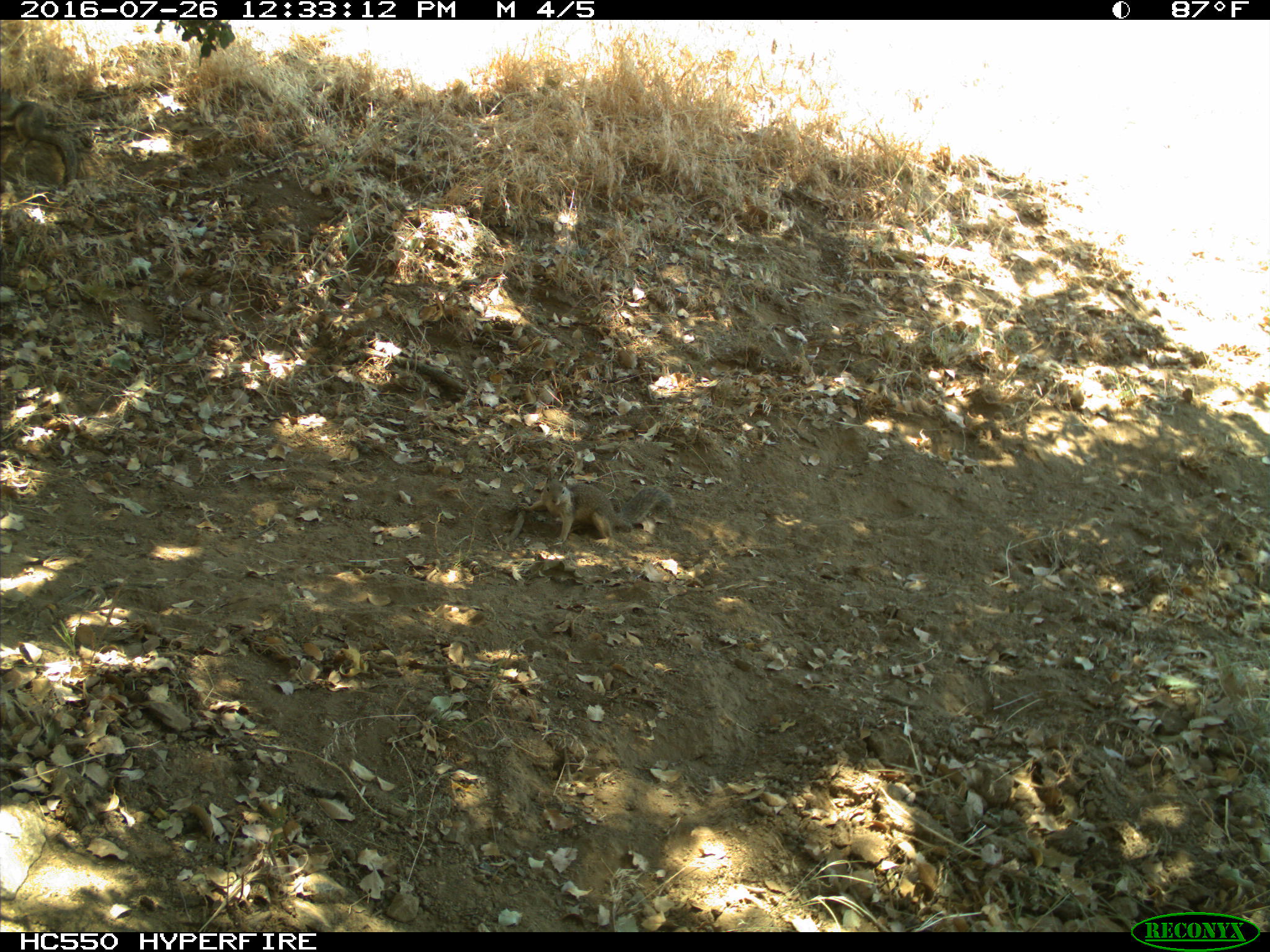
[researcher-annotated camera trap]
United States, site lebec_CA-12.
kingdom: Animalia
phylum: Chordata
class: Mammalia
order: Rodentia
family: Sciuridae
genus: Otospermophilus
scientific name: Otospermophilus beecheyi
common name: california ground squirrel